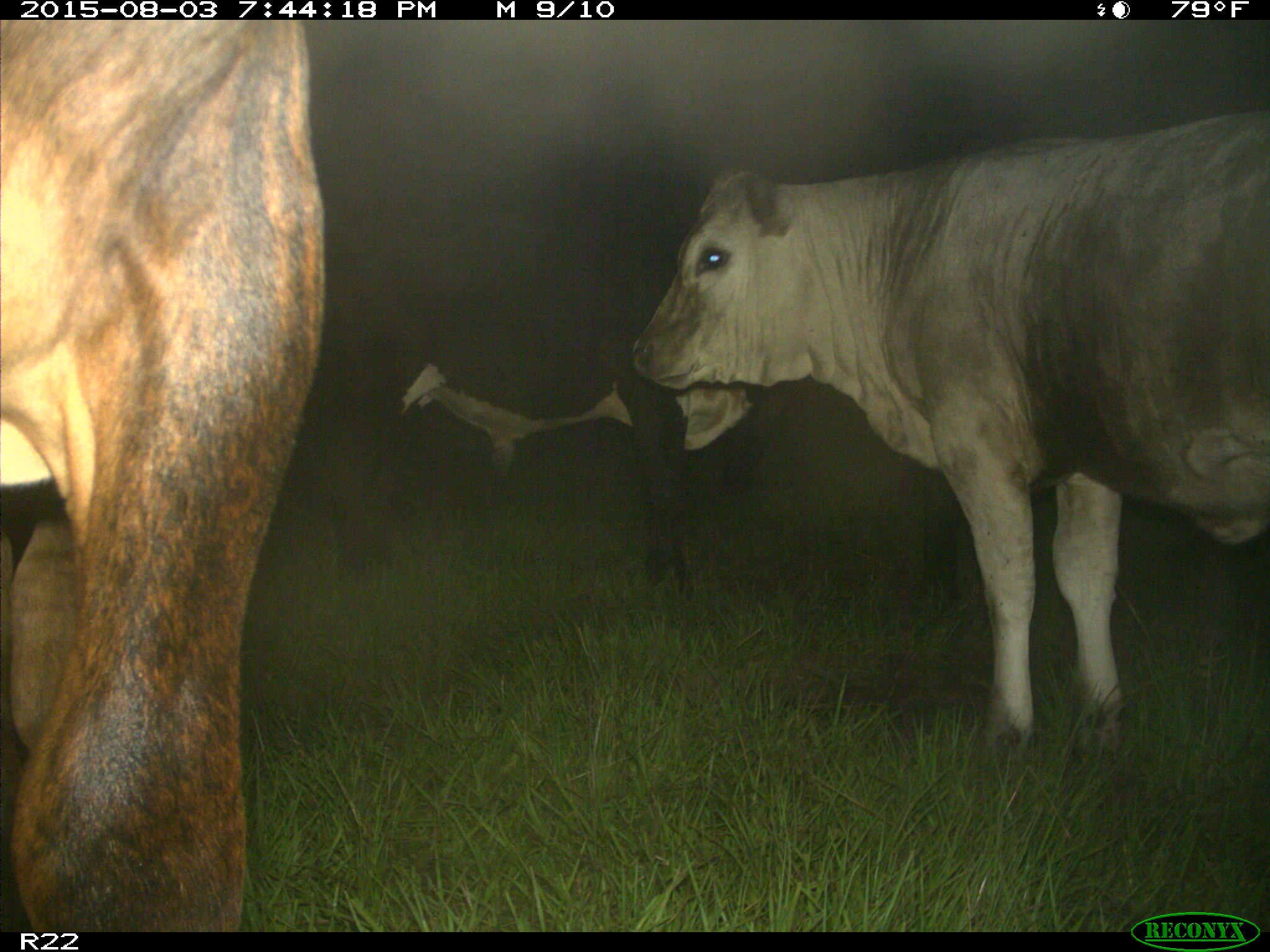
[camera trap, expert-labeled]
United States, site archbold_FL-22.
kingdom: Animalia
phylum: Chordata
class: Mammalia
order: Artiodactyla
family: Bovidae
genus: Bos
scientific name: Bos taurus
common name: domestic cow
Bos taurus (domestic cow).